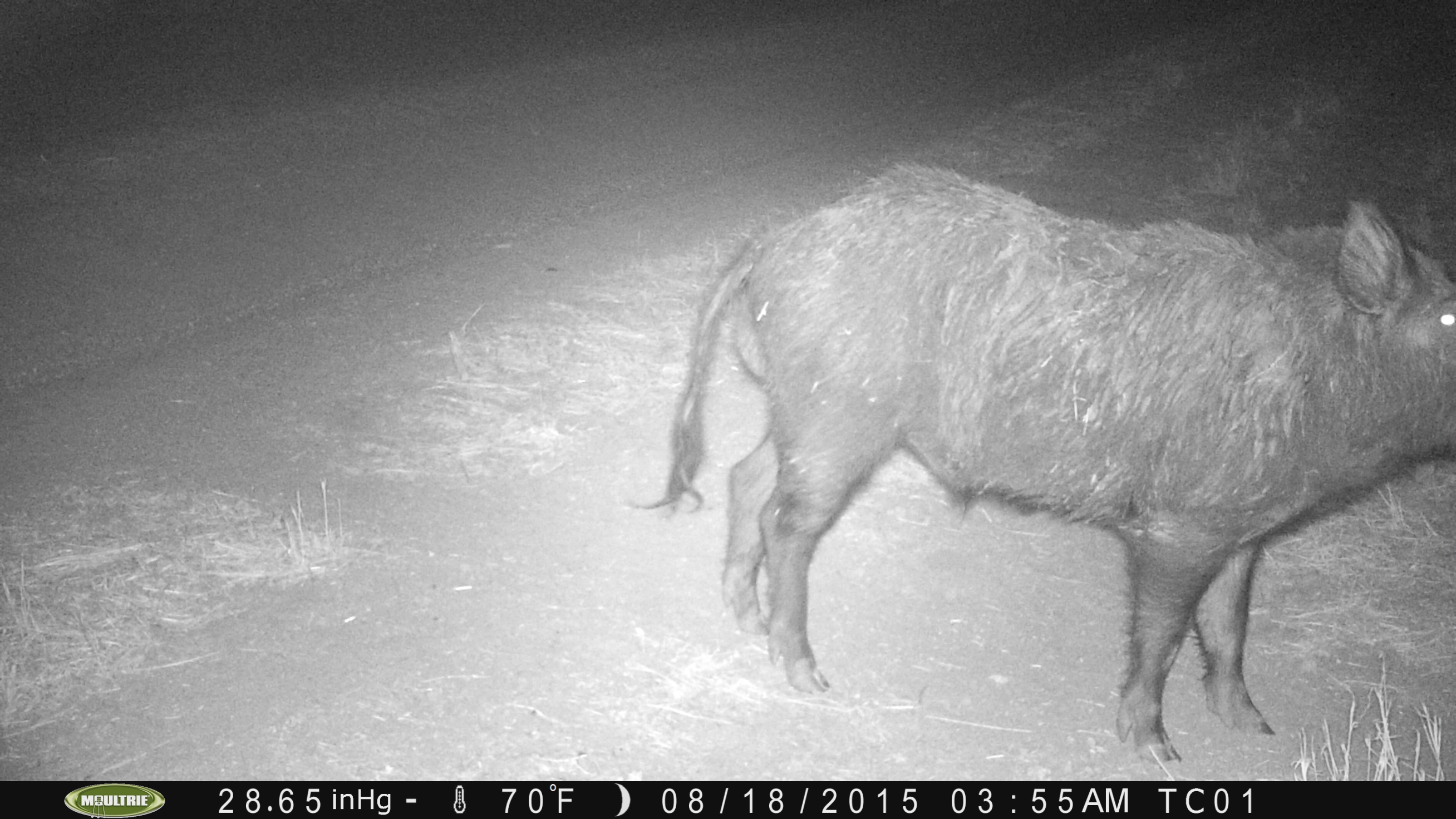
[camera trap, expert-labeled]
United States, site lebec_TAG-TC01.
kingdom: Animalia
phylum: Chordata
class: Mammalia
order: Artiodactyla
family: Suidae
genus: Sus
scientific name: Sus scrofa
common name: wild boar